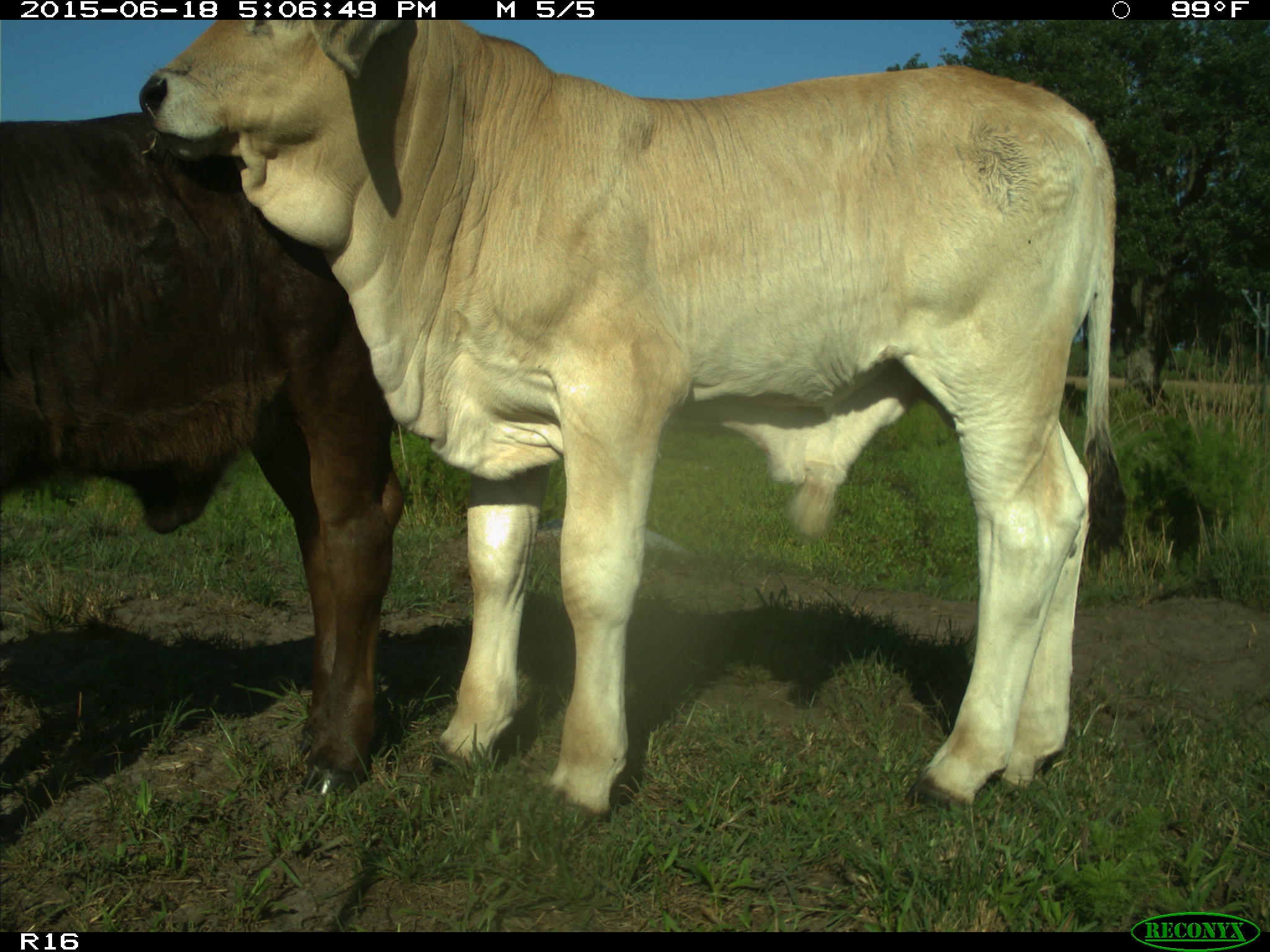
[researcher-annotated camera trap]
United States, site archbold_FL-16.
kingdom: Animalia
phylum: Chordata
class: Mammalia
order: Artiodactyla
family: Bovidae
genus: Bos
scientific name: Bos taurus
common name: domestic cow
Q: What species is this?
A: Bos taurus (domestic cow).